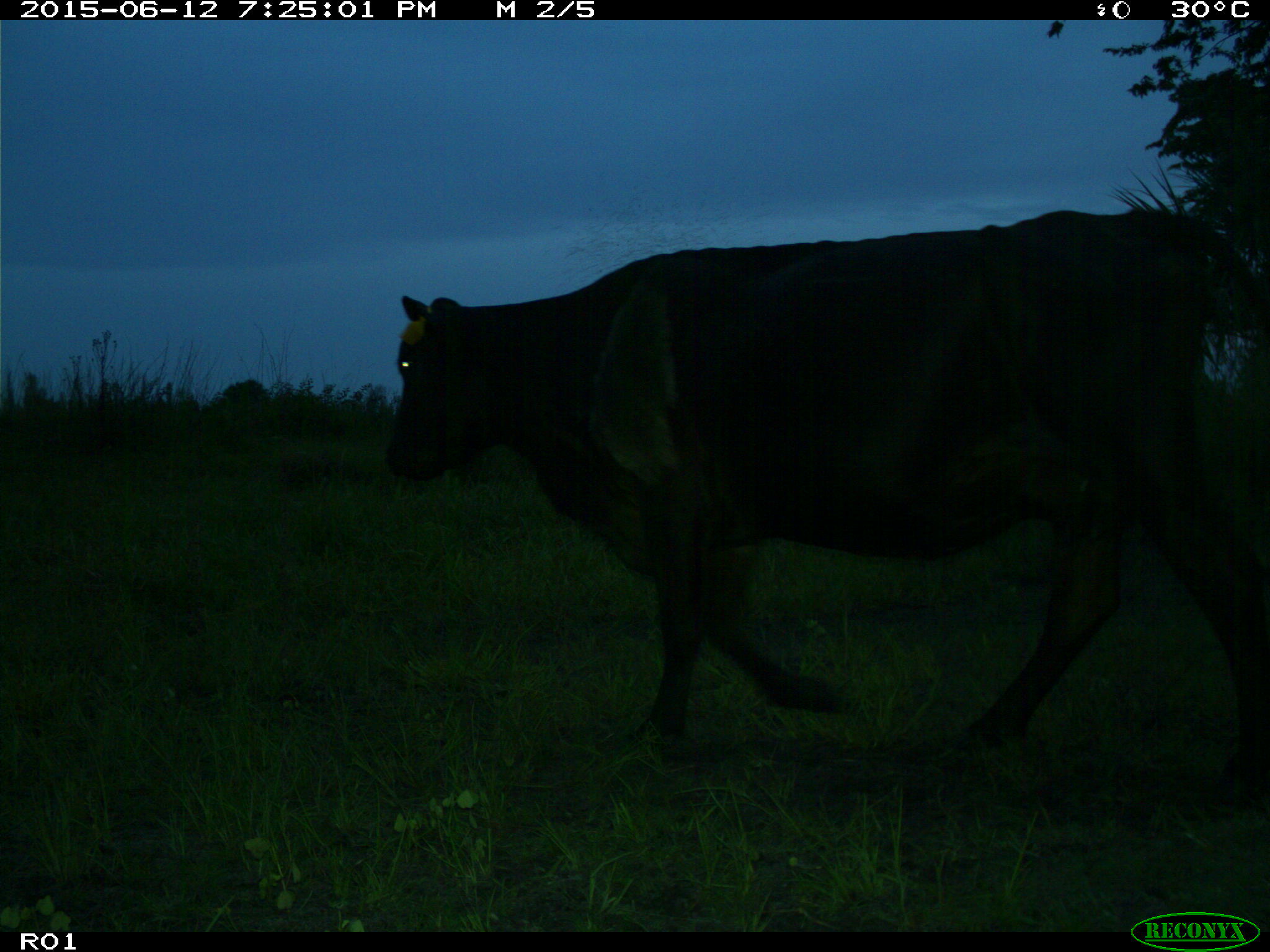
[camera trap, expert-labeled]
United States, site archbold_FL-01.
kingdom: Animalia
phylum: Chordata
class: Mammalia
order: Artiodactyla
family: Bovidae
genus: Bos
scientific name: Bos taurus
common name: domestic cow